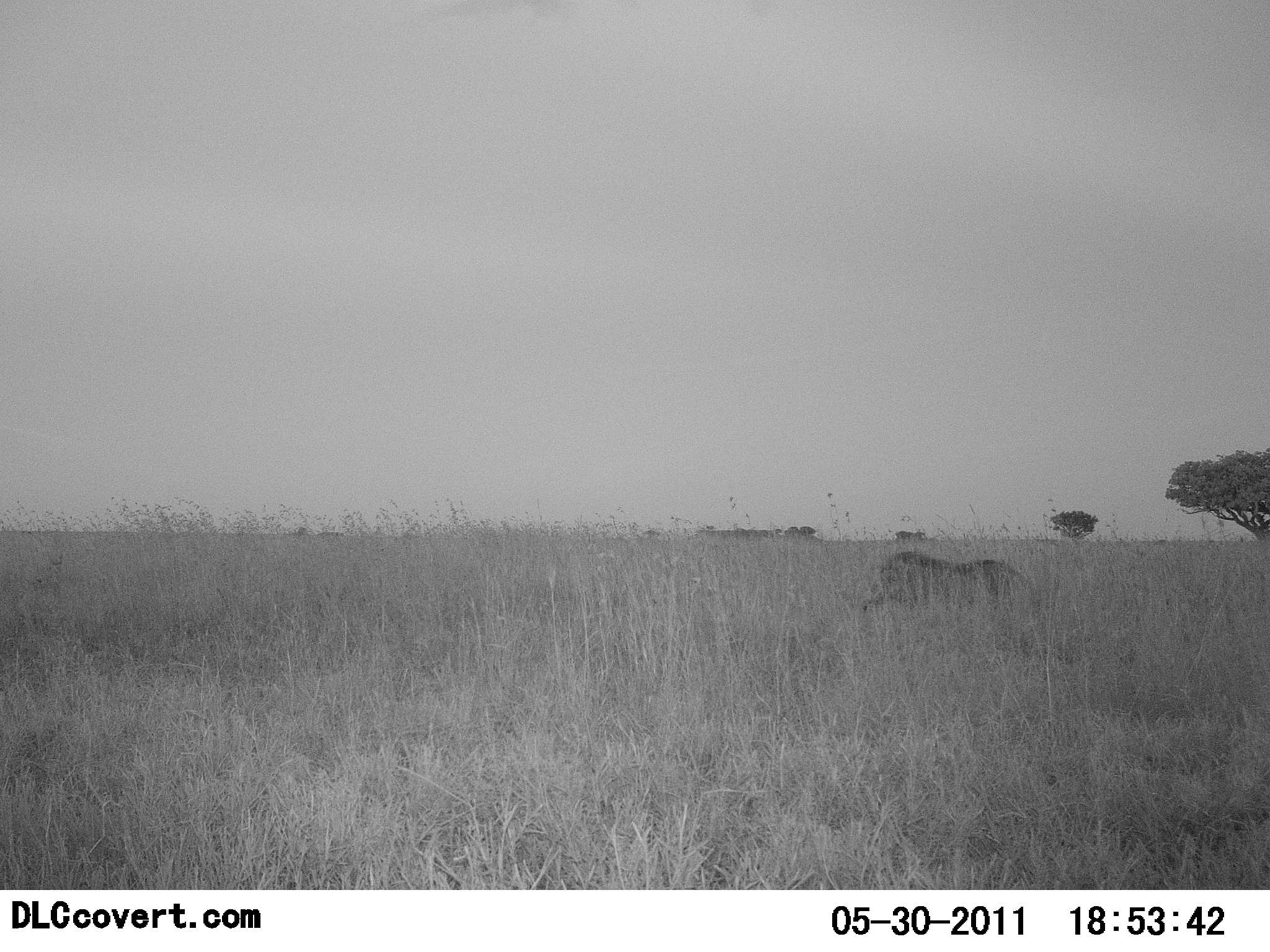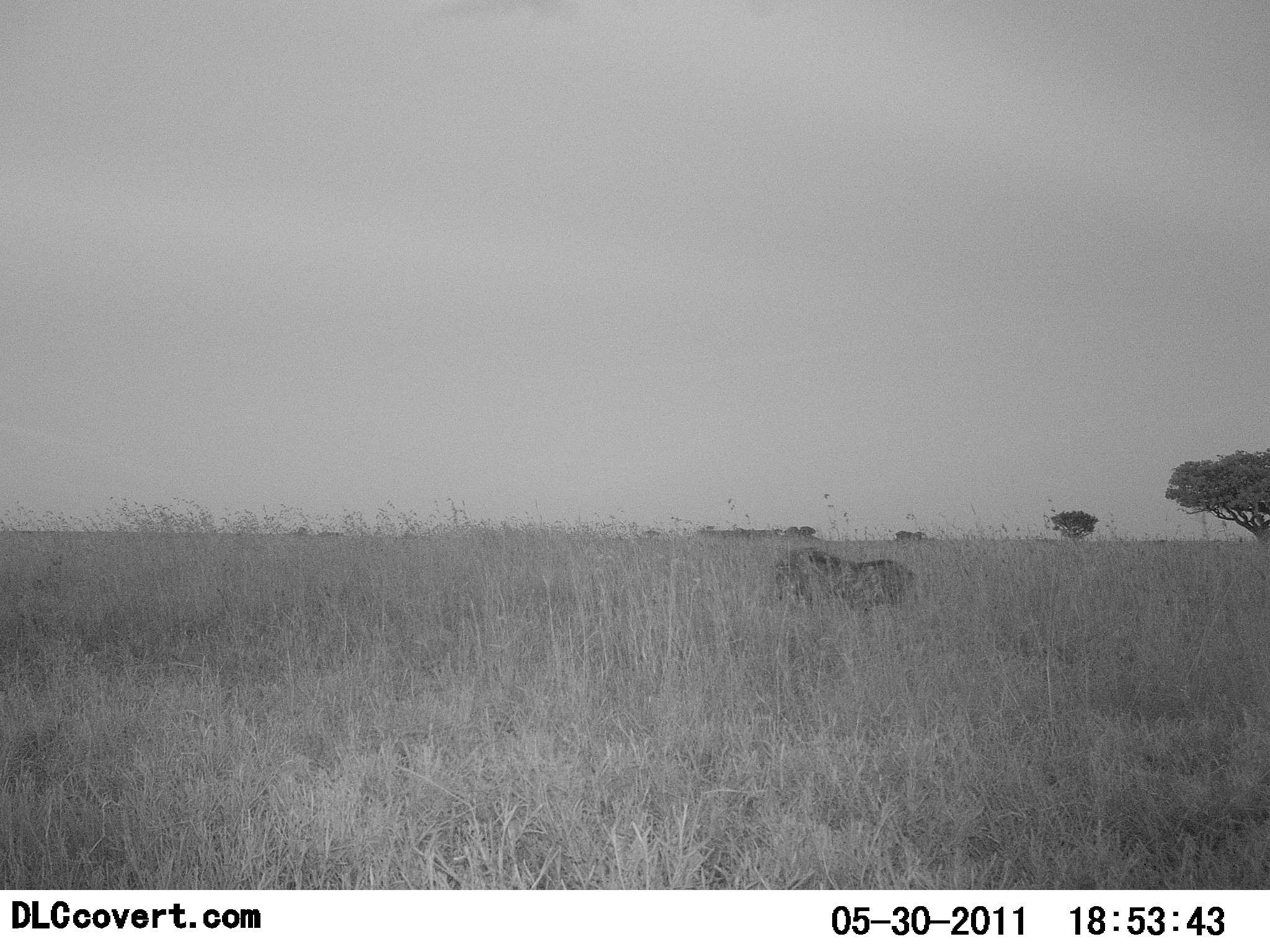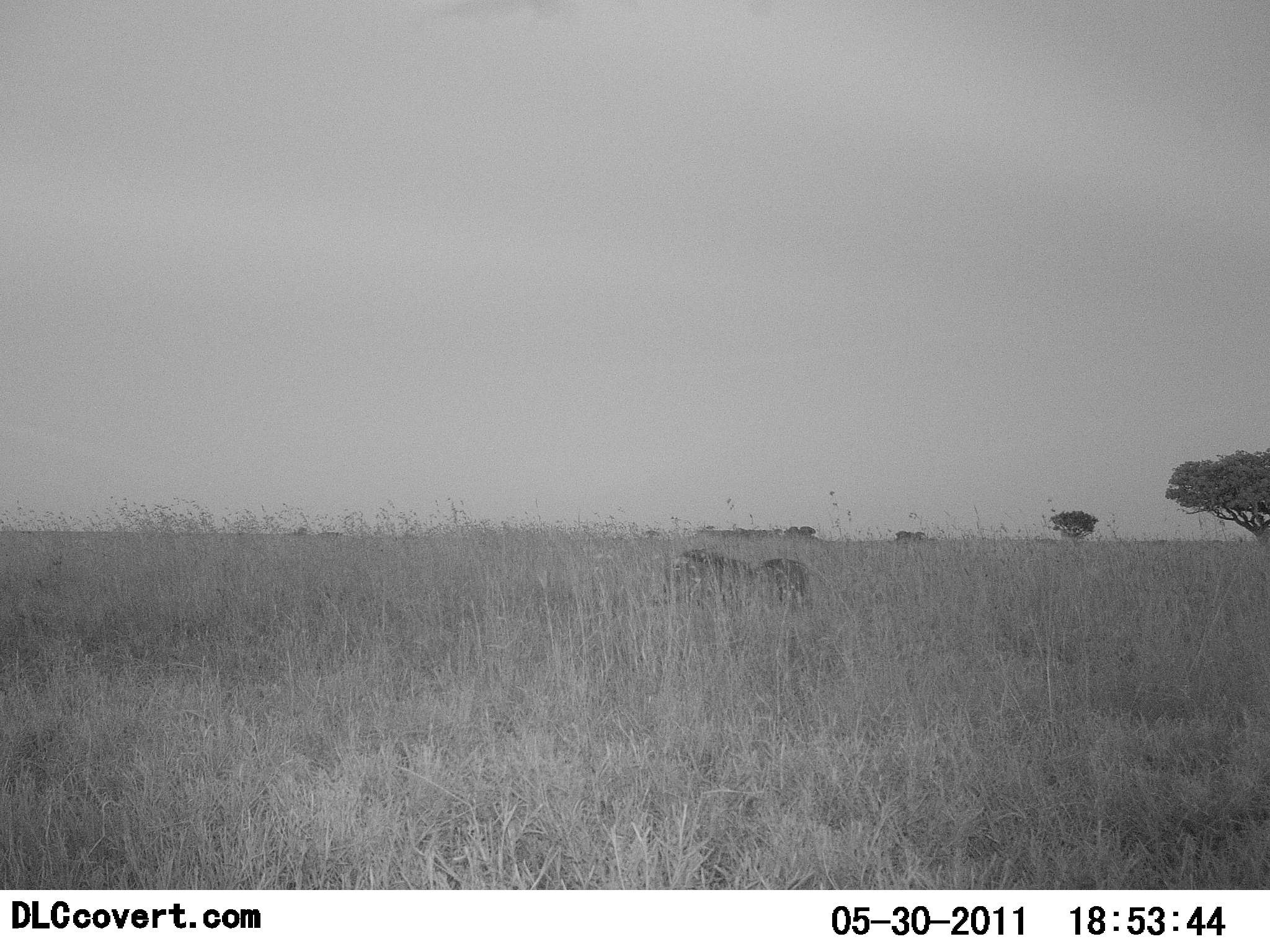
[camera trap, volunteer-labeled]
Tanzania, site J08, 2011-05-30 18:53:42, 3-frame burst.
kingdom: Animalia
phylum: Chordata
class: Mammalia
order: Artiodactyla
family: Suidae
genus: Phacochoerus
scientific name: Phacochoerus africanus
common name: warthog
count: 1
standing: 0%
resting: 0%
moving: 100%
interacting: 0%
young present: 0%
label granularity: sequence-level